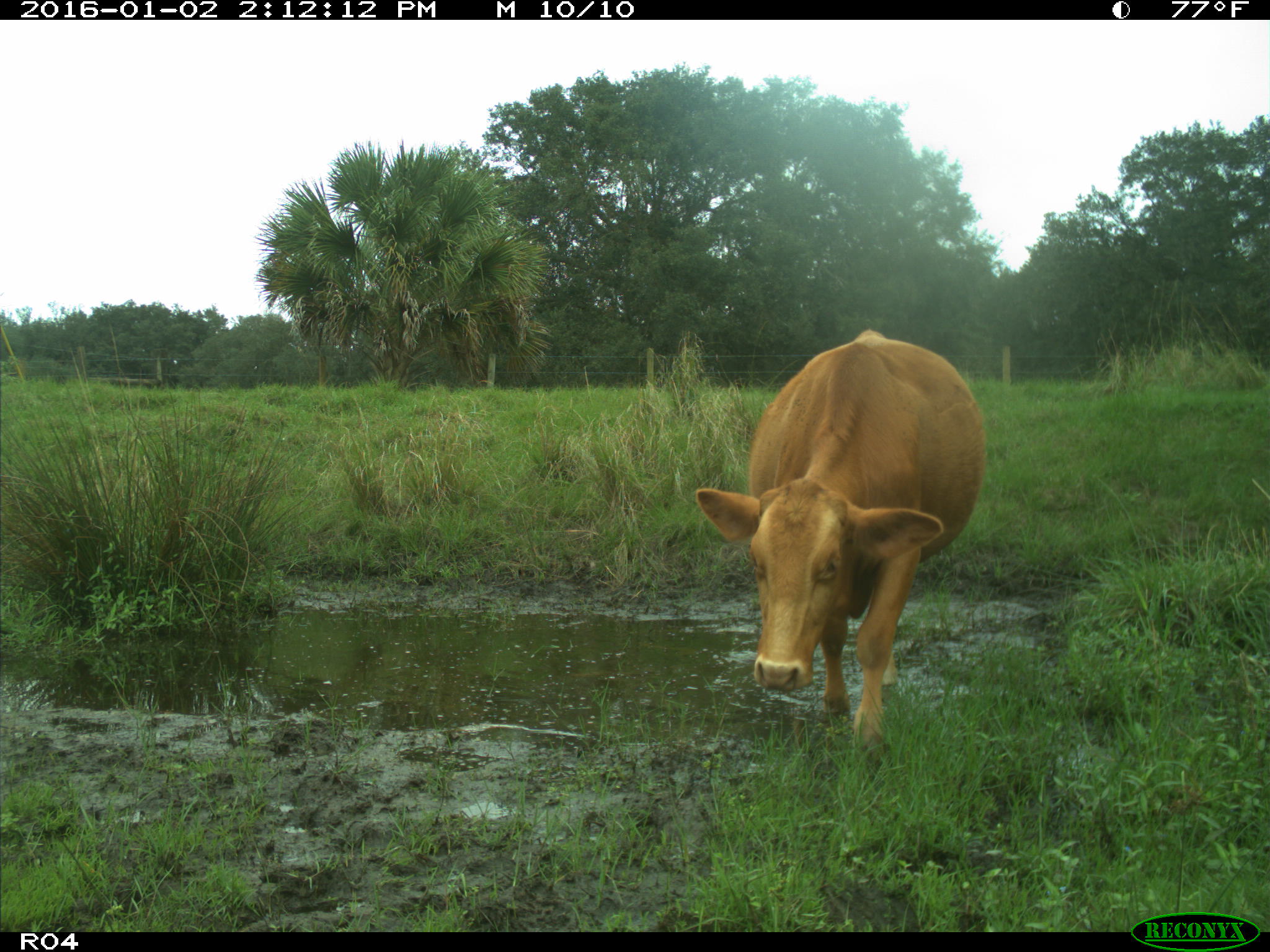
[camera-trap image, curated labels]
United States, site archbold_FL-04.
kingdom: Animalia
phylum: Chordata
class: Mammalia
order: Artiodactyla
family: Bovidae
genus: Bos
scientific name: Bos taurus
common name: domestic cow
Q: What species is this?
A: Bos taurus (domestic cow).